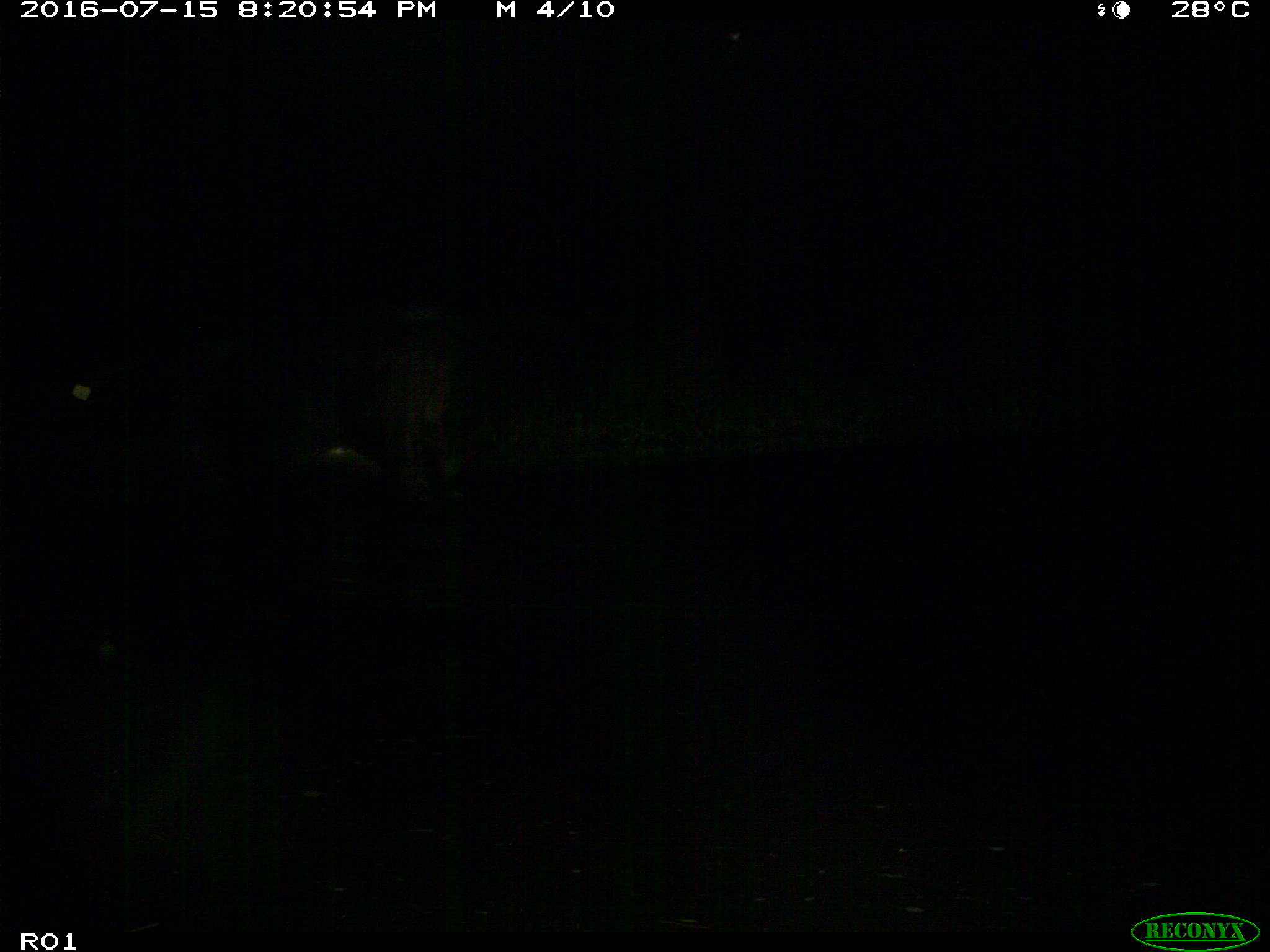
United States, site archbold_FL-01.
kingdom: Animalia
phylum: Chordata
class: Mammalia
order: Artiodactyla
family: Bovidae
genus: Bos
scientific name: Bos taurus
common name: domestic cow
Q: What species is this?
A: Bos taurus (domestic cow).